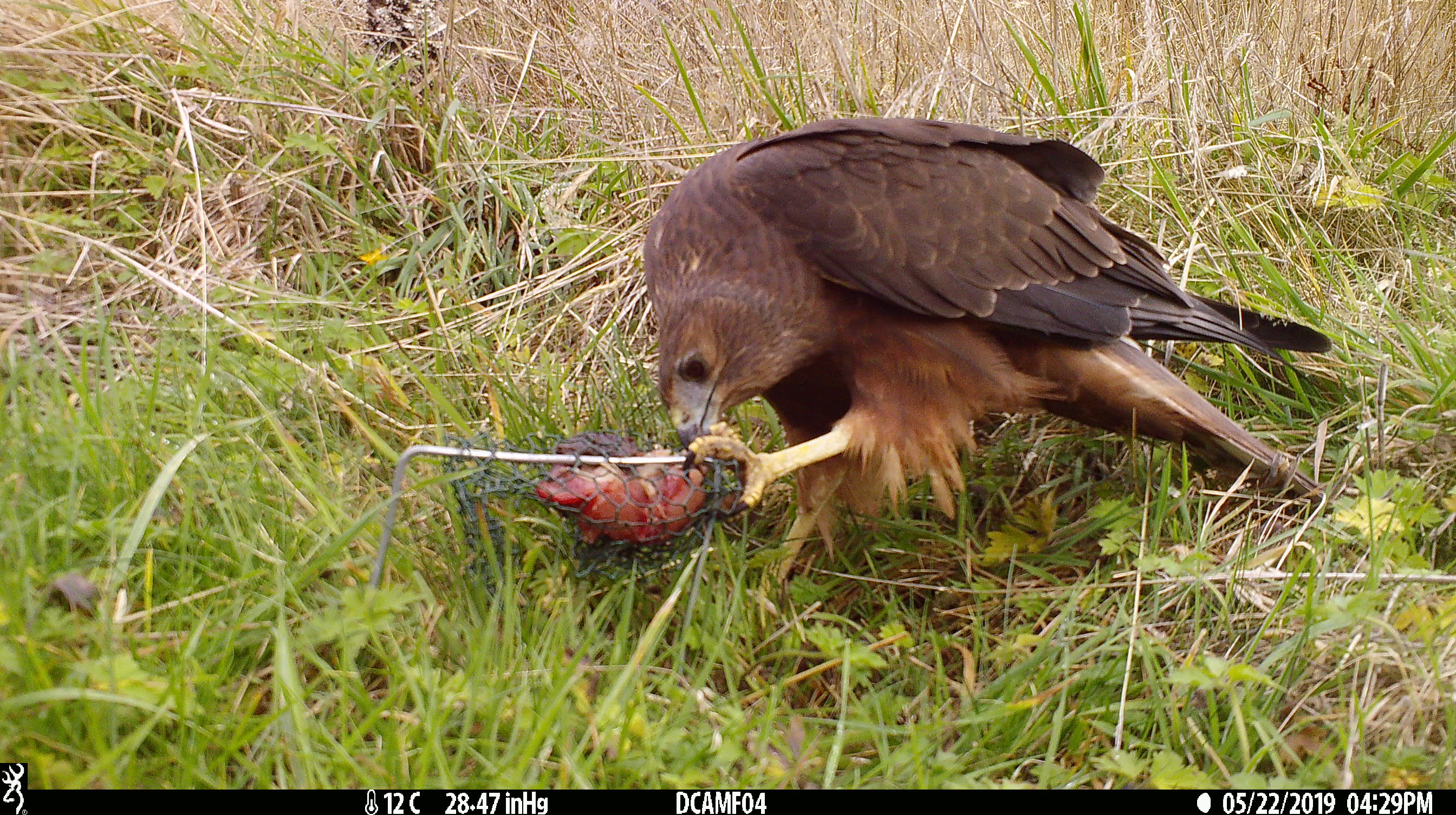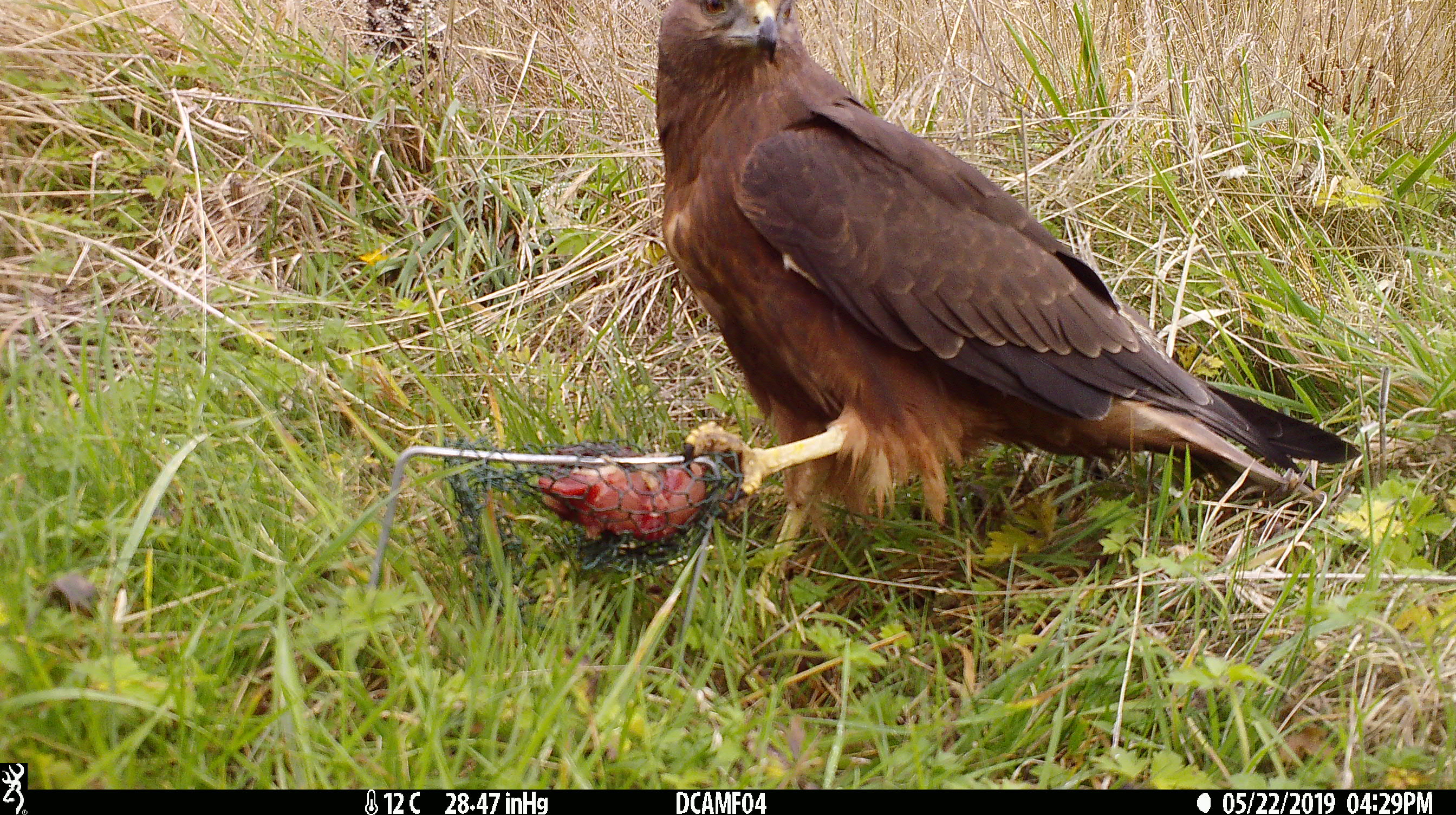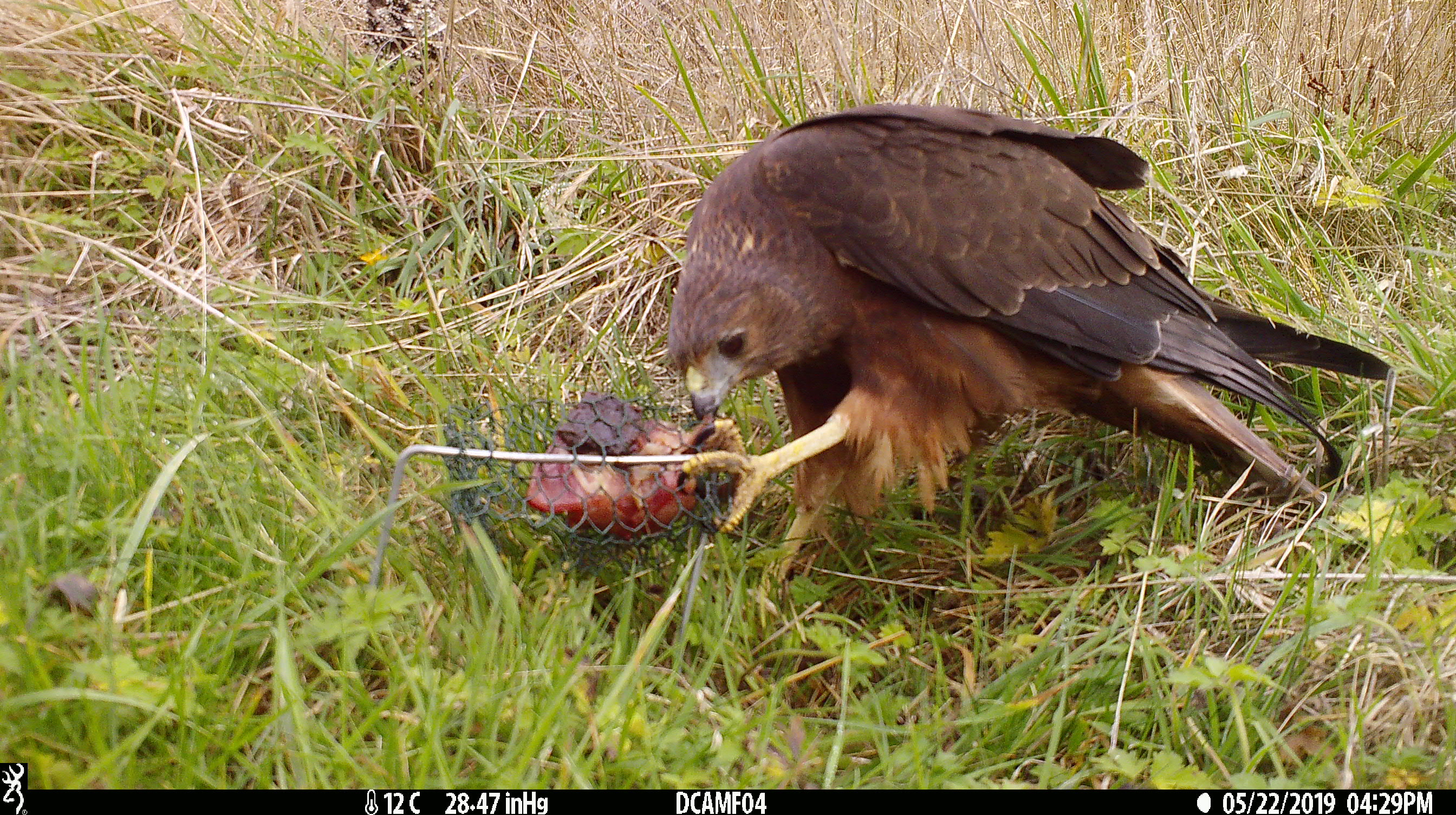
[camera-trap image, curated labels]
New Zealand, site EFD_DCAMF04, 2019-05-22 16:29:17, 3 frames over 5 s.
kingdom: Animalia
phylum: Chordata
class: Aves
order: Accipitriformes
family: Accipitridae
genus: Circus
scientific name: Circus approximans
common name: swamp harrier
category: harrier